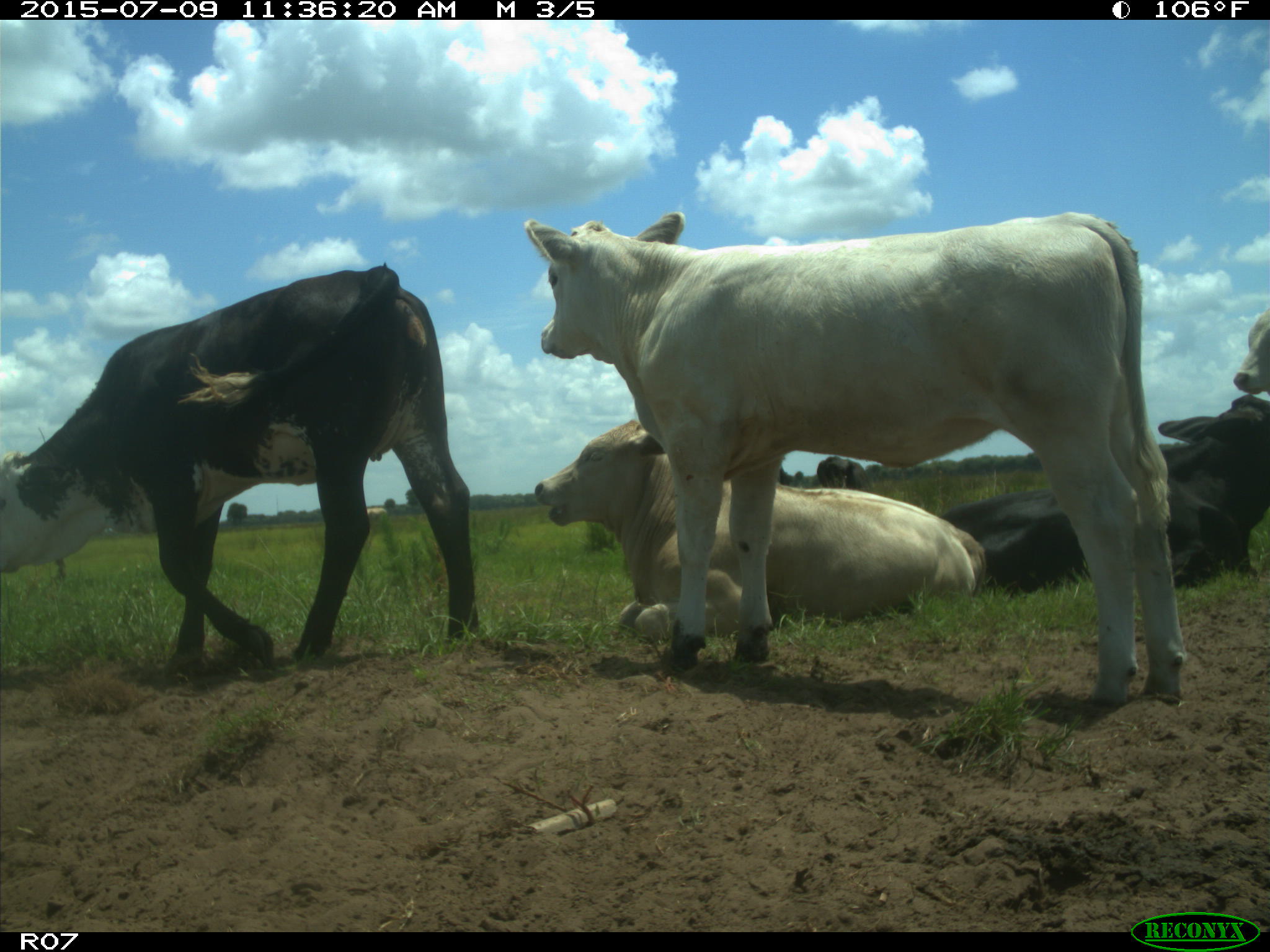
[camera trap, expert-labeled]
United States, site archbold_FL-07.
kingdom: Animalia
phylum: Chordata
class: Mammalia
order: Artiodactyla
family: Bovidae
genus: Bos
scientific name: Bos taurus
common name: domestic cow